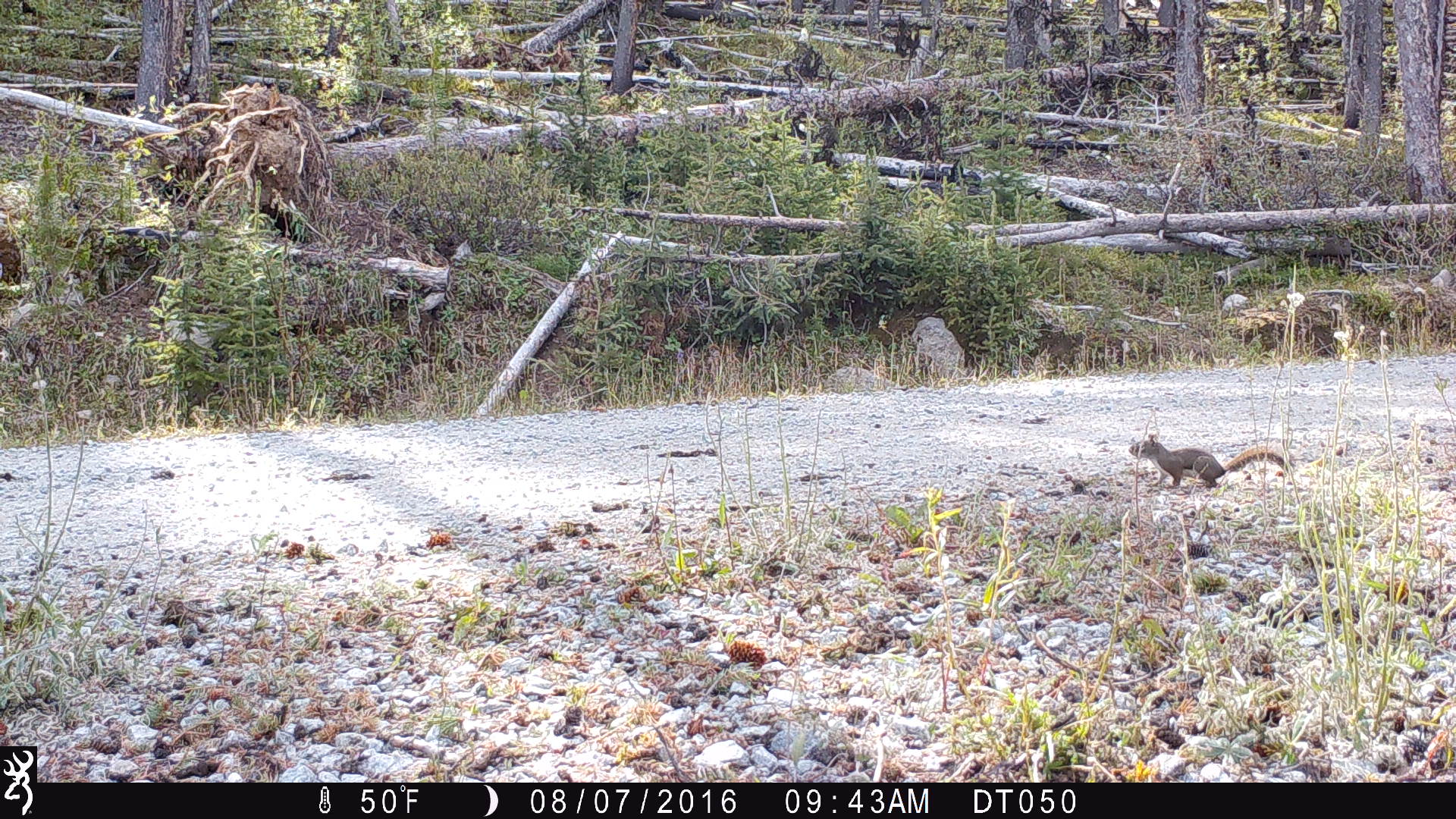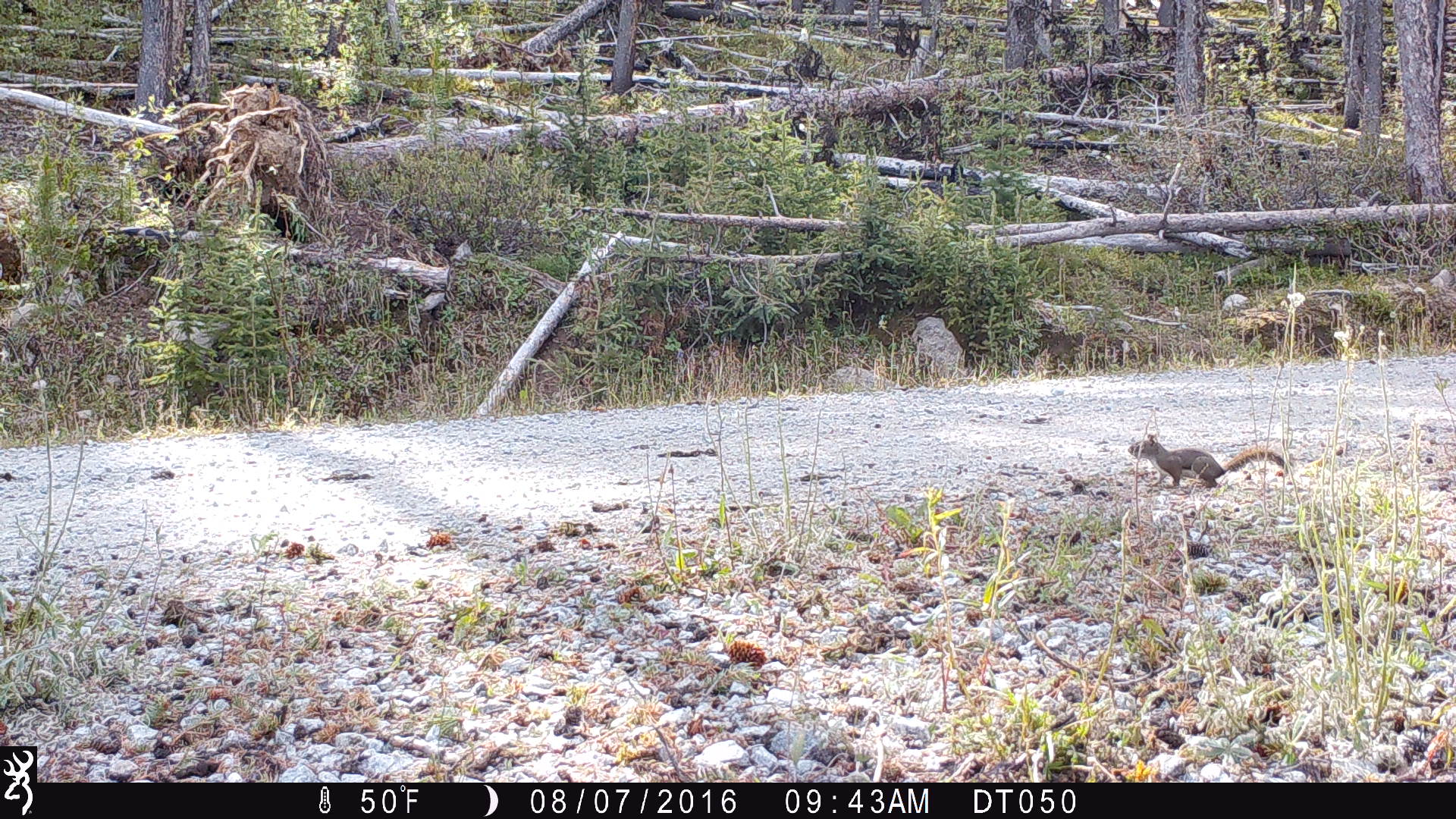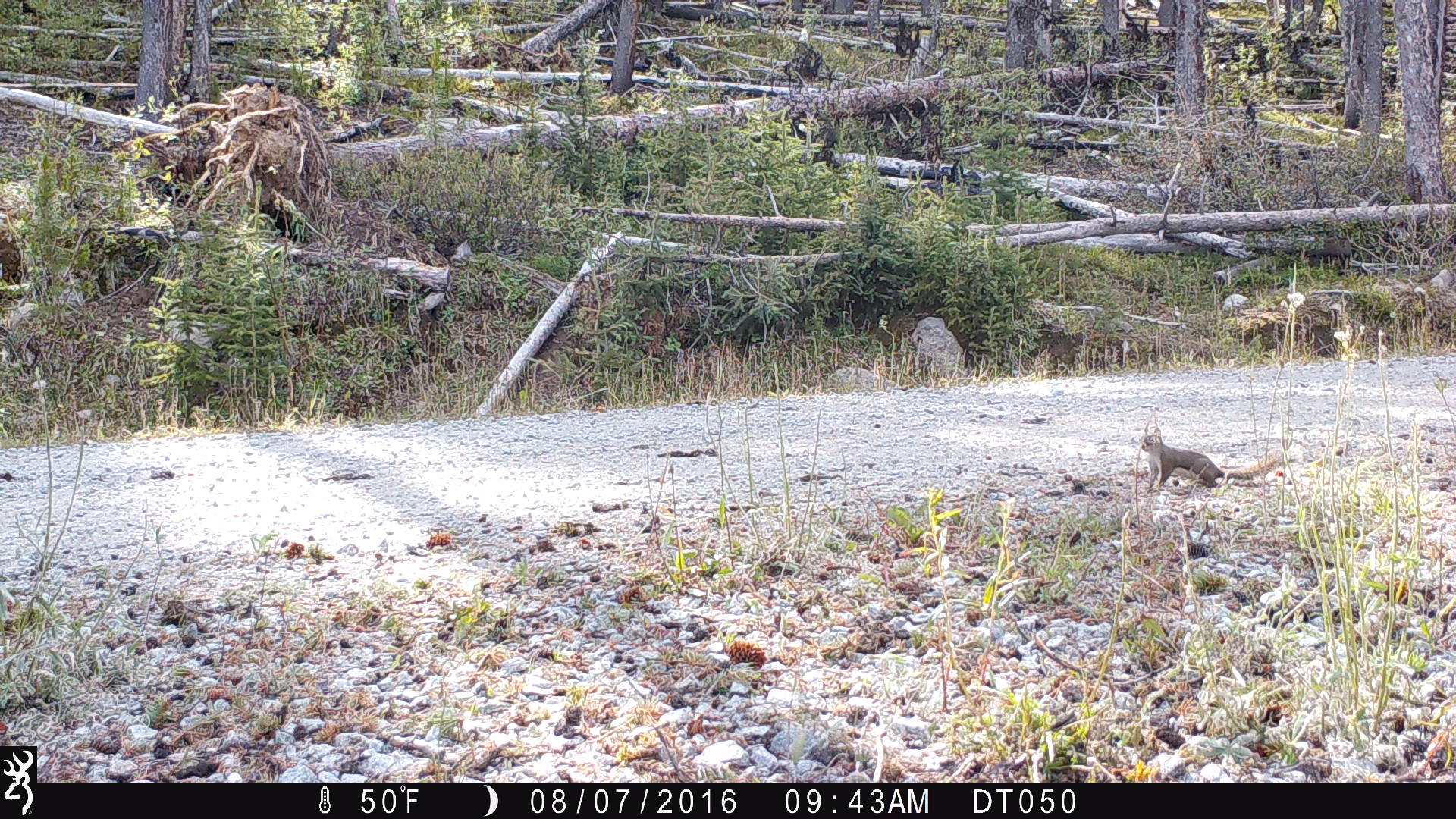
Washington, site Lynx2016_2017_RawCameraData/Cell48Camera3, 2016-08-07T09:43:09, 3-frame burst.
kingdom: Animalia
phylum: Chordata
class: Mammalia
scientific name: Mammalia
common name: small mammal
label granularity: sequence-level